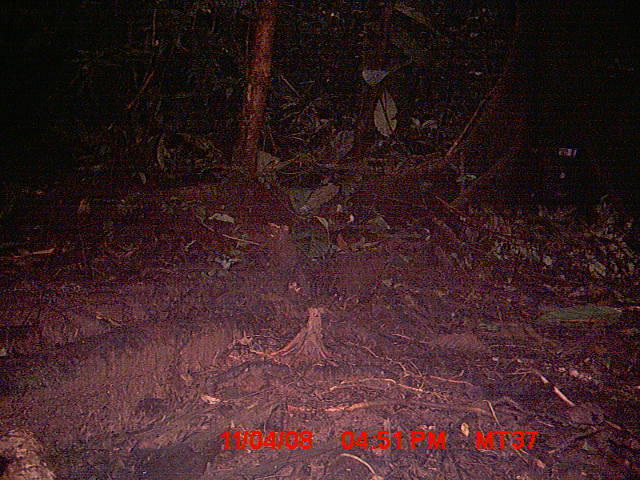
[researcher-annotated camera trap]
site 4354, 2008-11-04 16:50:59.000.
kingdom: Animalia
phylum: Chordata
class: Aves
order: Cuculiformes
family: Cuculidae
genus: Coua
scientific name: Coua serriana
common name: red-breasted coua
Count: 1.